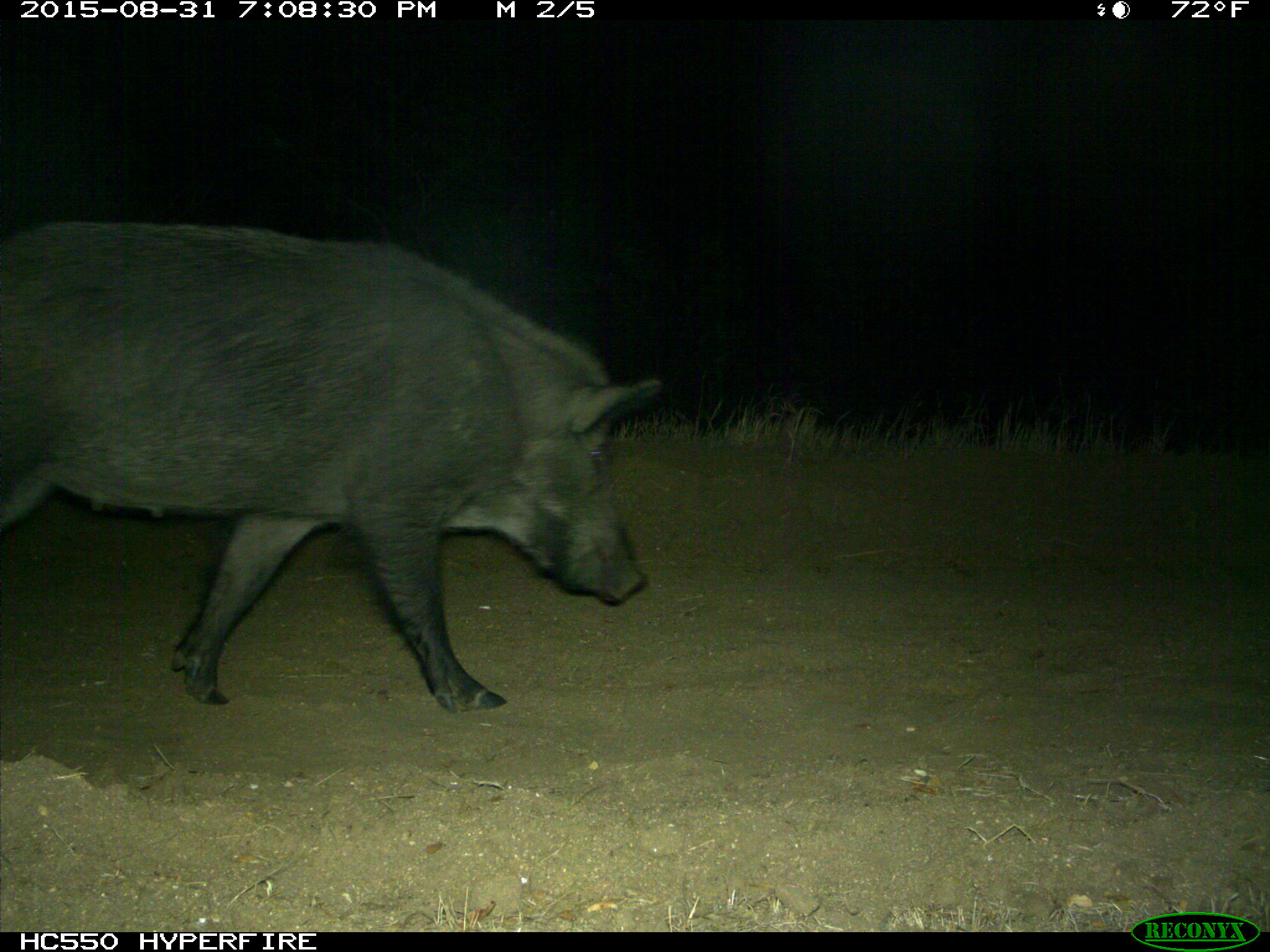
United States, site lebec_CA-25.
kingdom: Animalia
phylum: Chordata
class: Mammalia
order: Artiodactyla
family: Suidae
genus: Sus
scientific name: Sus scrofa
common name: wild boar